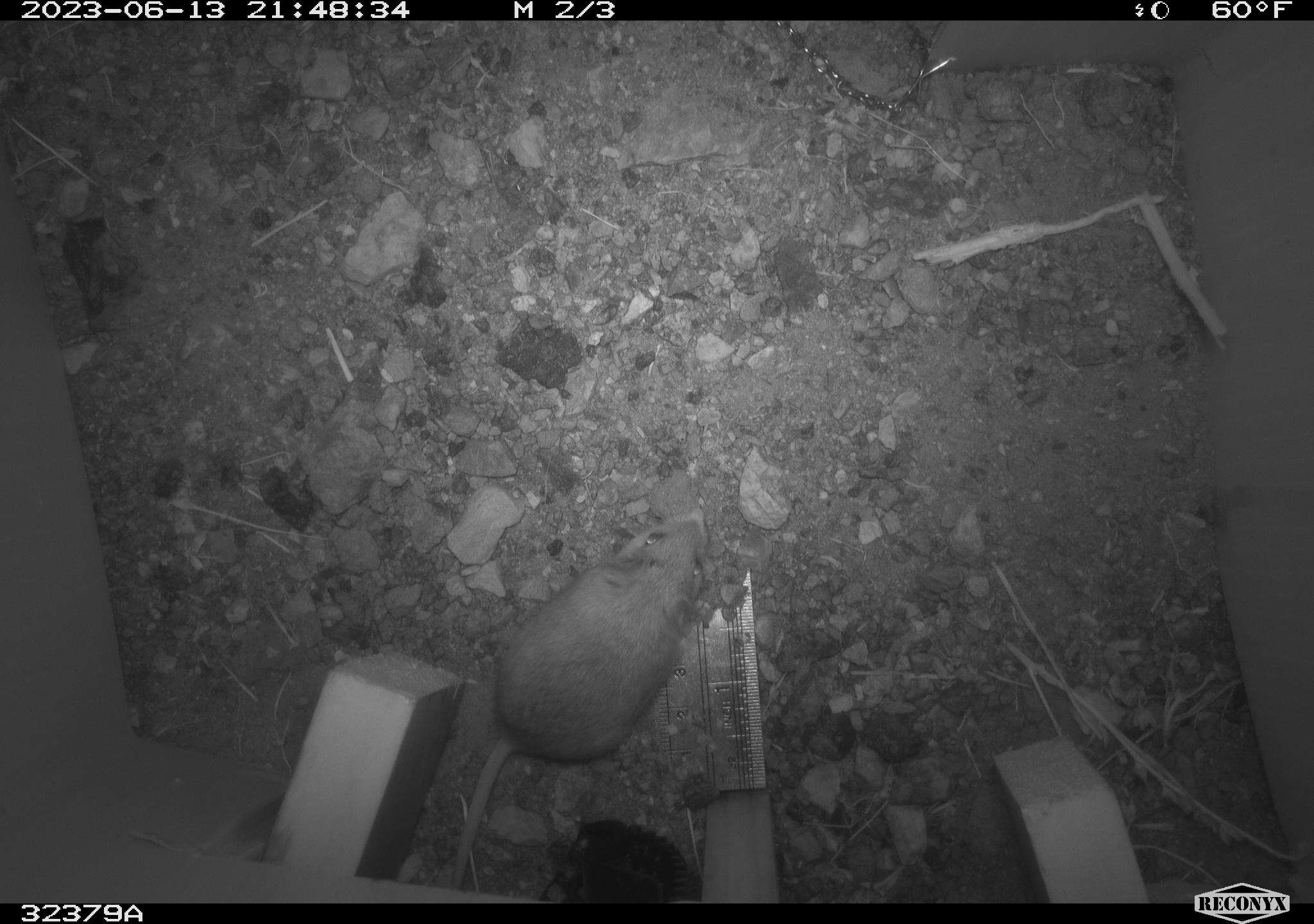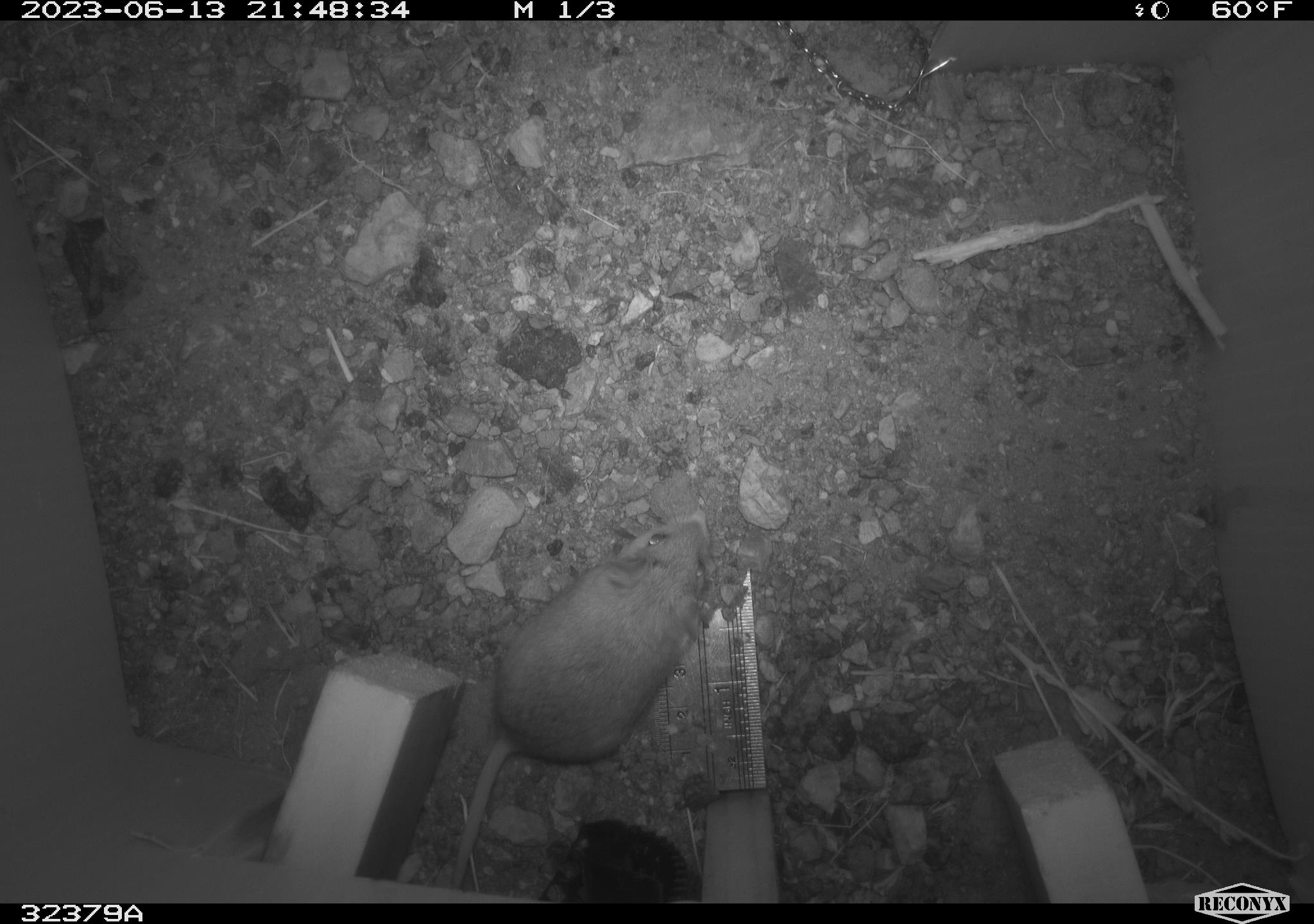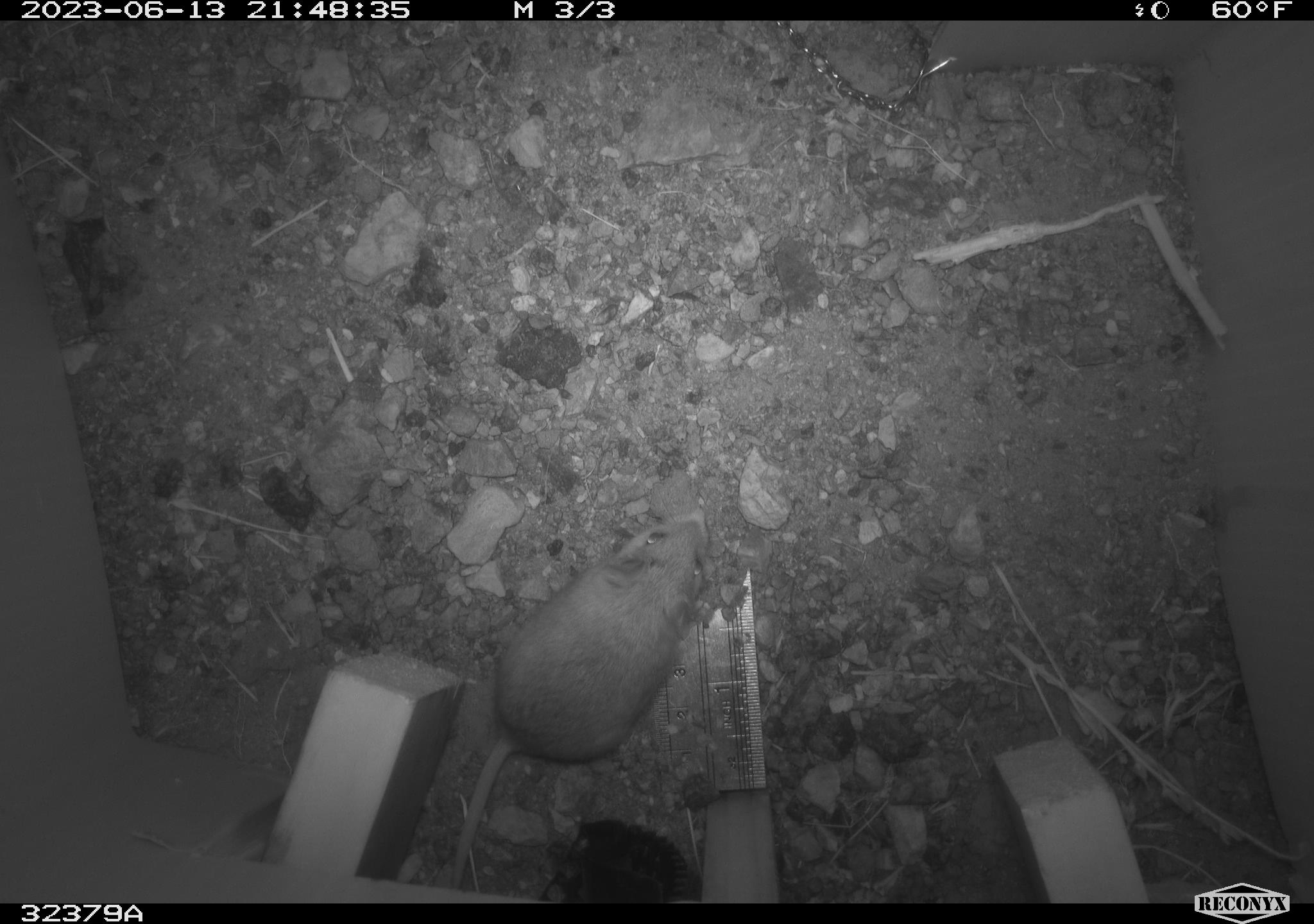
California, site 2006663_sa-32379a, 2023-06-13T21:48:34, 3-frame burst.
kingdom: Animalia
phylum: Chordata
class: Mammalia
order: Rodentia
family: Cricetidae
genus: Peromyscus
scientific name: Peromyscus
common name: deer mice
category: peromyscus species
Peromyscus species (deer mice) (Peromyscus).